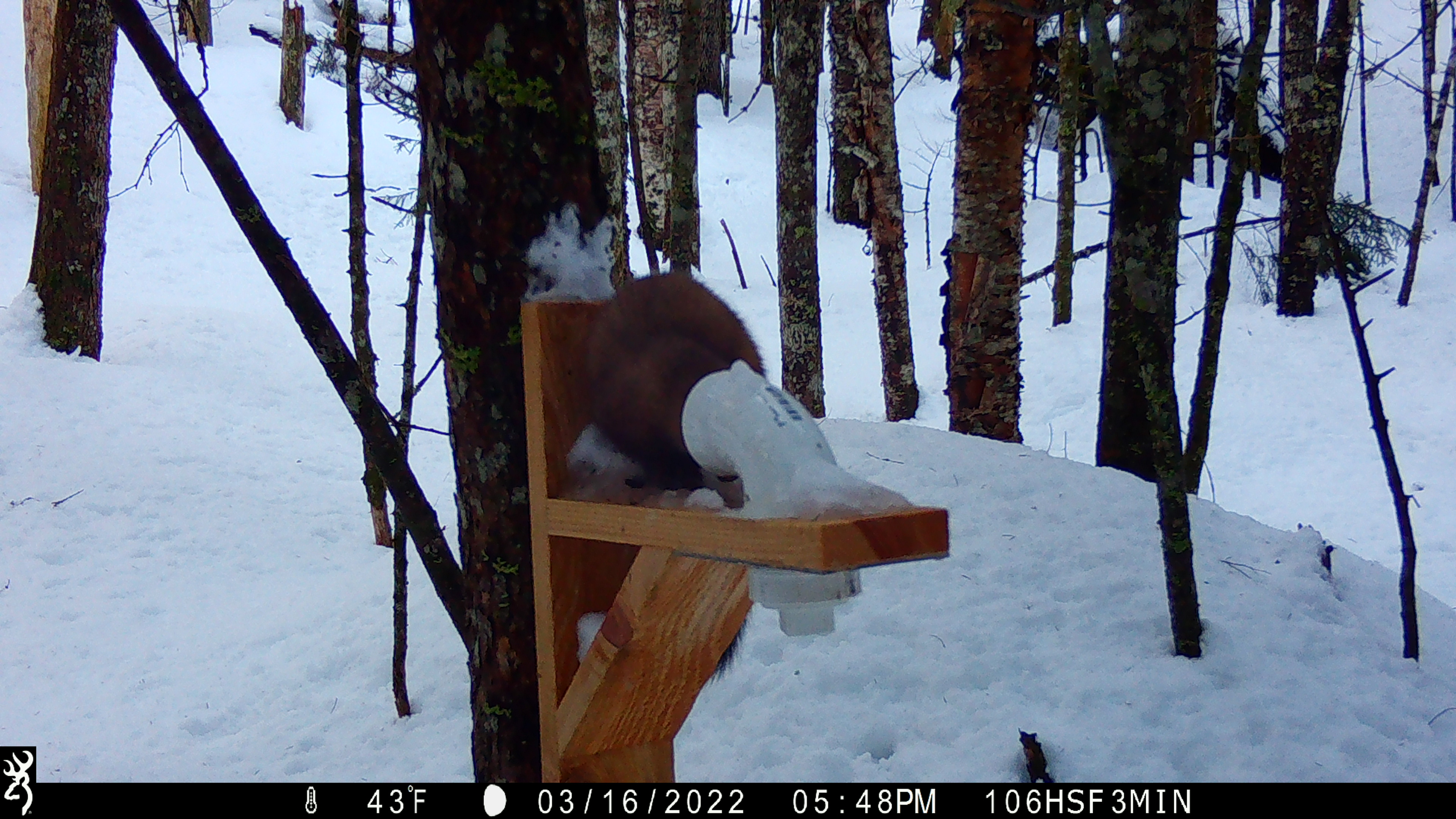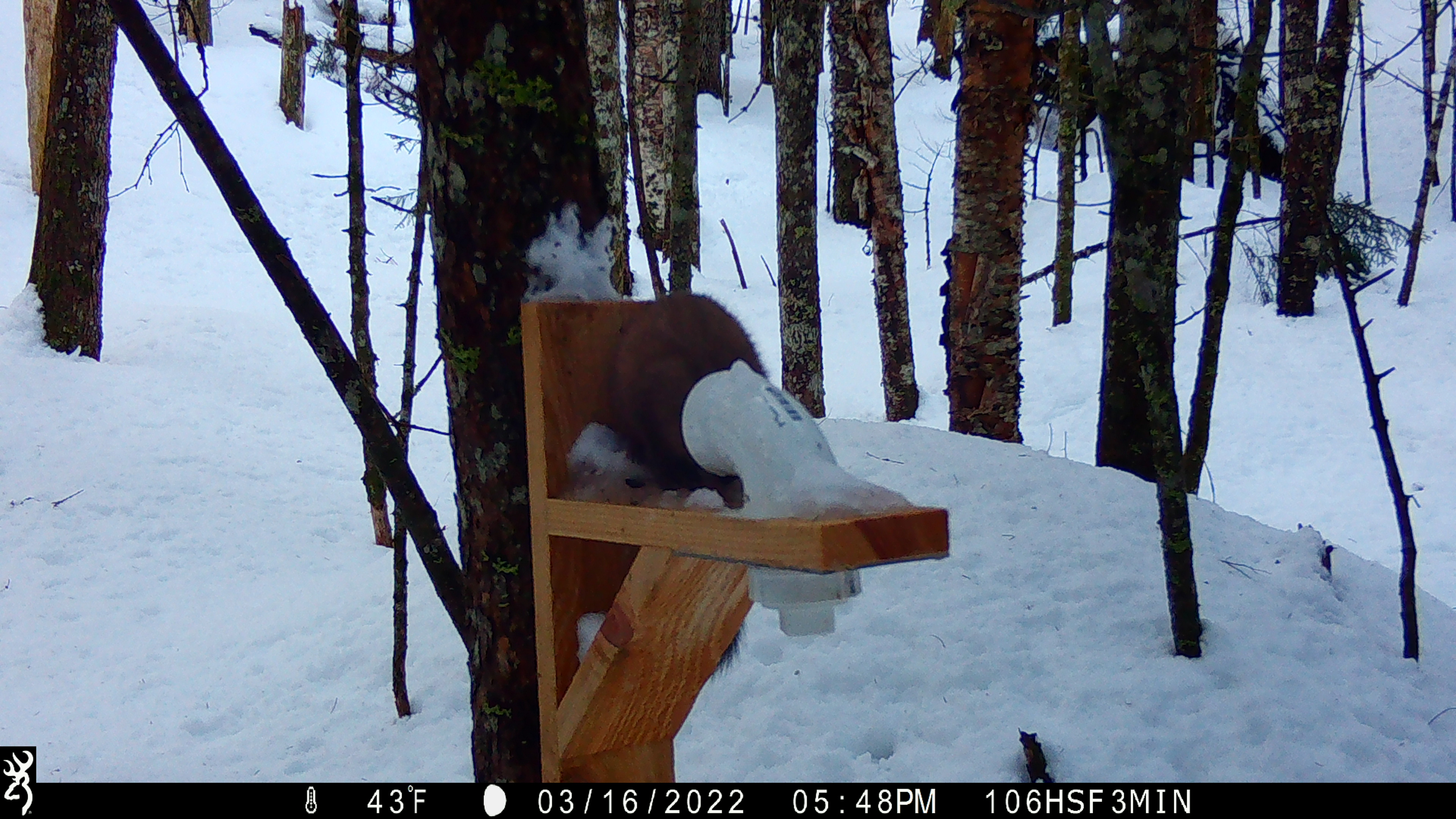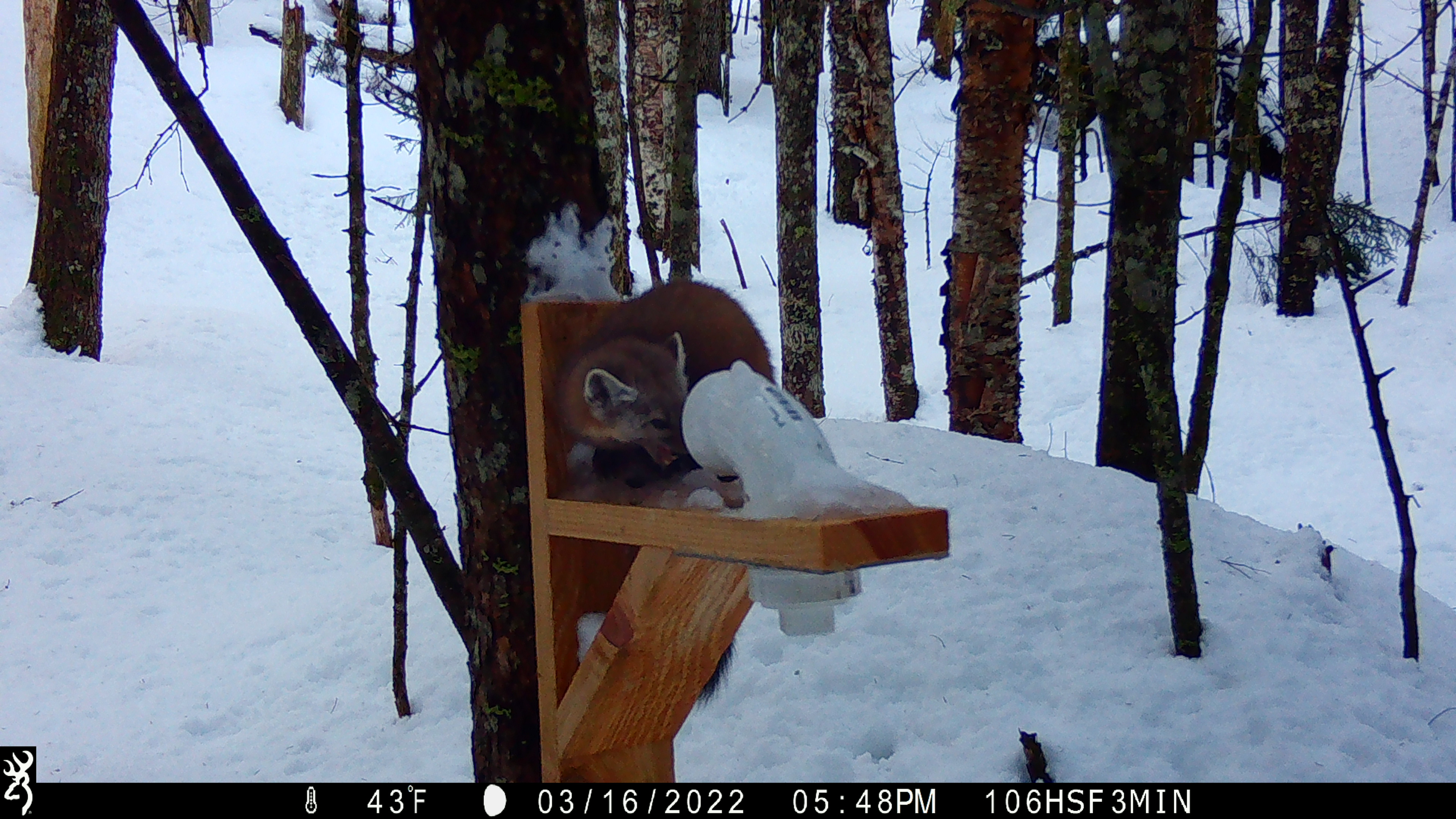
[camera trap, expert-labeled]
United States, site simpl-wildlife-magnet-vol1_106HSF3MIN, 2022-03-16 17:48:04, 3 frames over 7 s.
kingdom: Animalia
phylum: Chordata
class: Mammalia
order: Carnivora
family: Mustelidae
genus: Martes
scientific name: Martes americana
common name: american marten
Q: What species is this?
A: American marten (Martes americana).